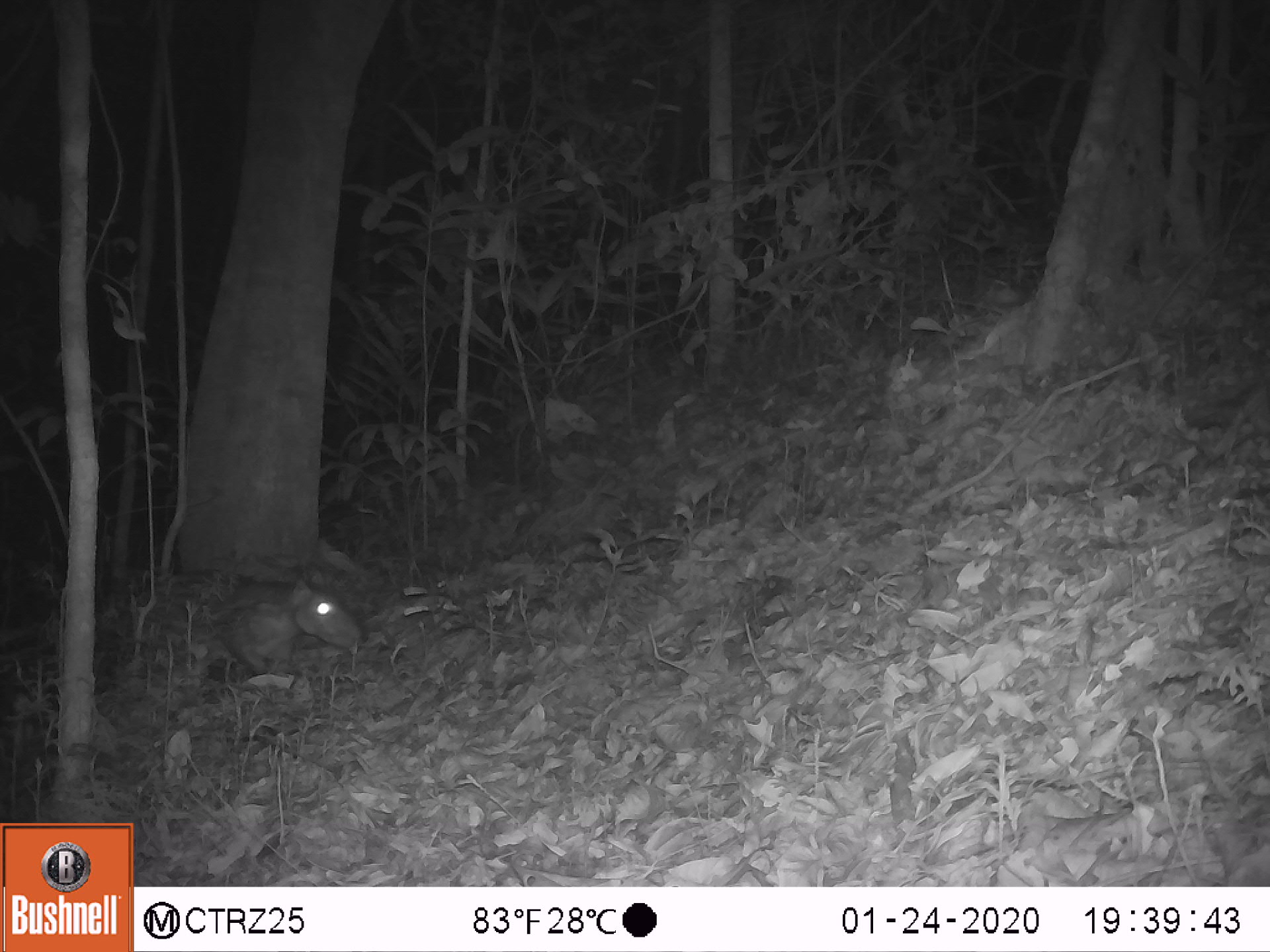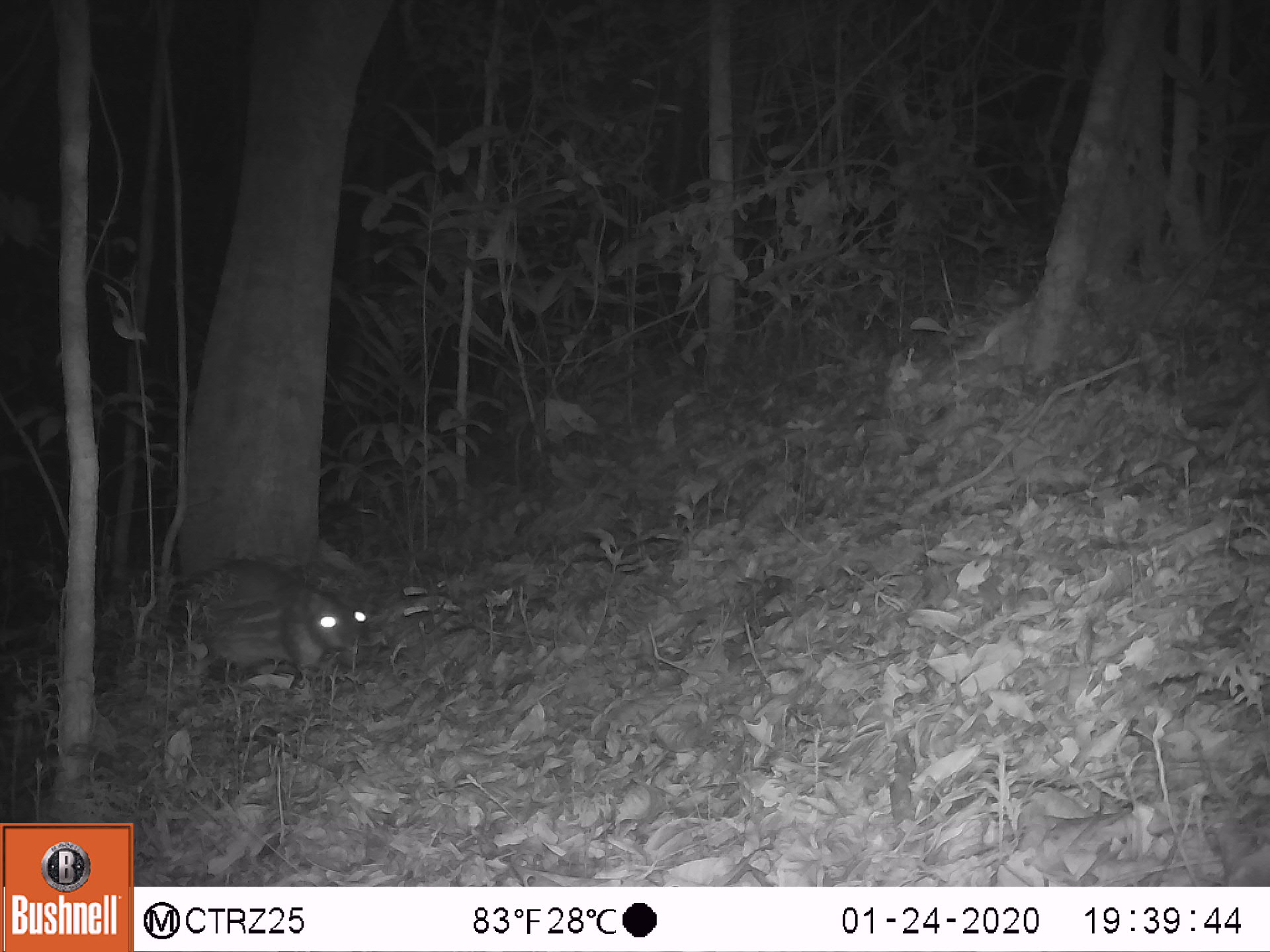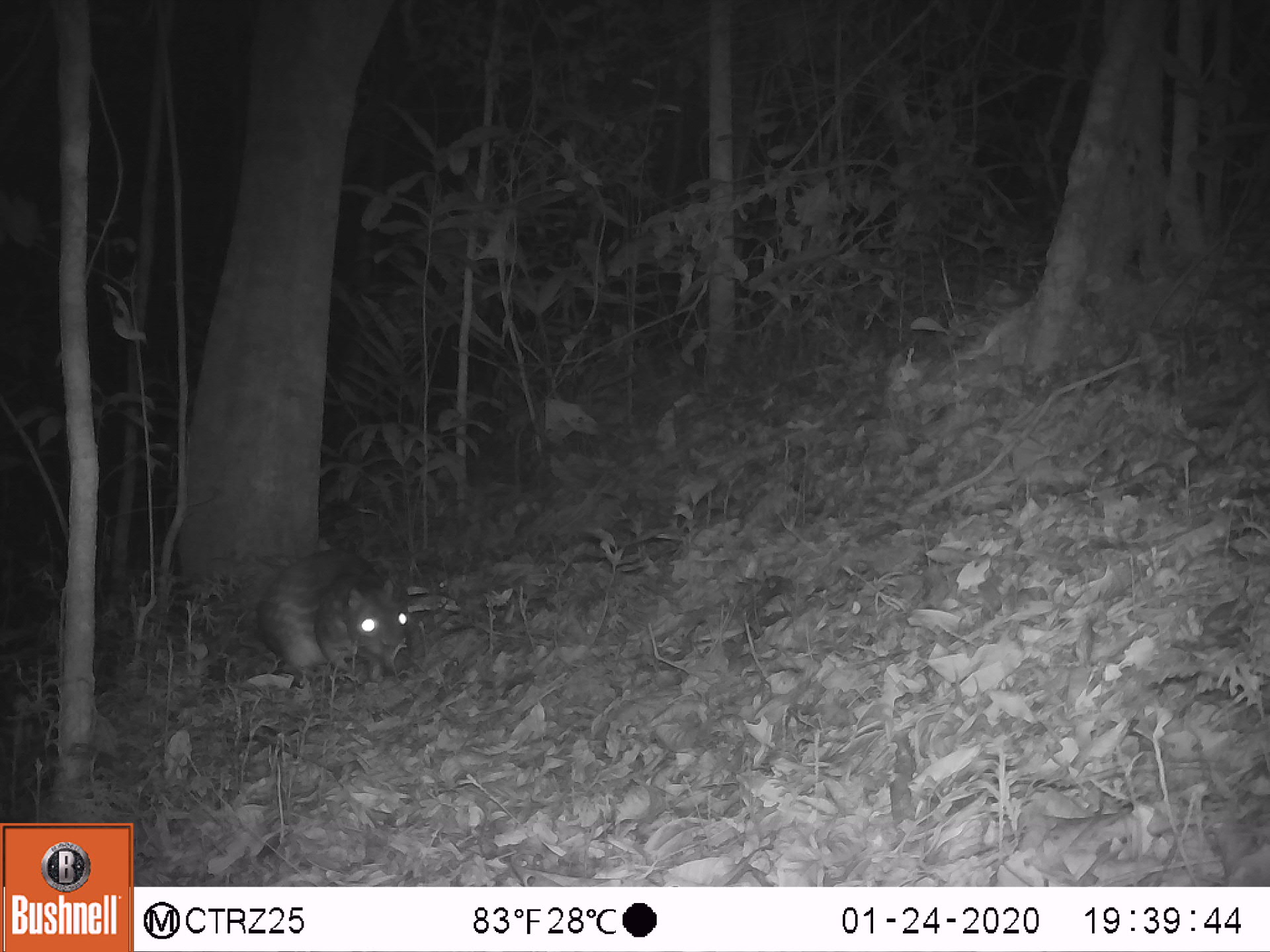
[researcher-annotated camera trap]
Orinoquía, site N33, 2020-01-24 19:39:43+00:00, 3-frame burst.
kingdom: Animalia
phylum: Chordata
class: Mammalia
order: Rodentia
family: Cuniculidae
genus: Cuniculus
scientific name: Cuniculus paca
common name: spotted paca